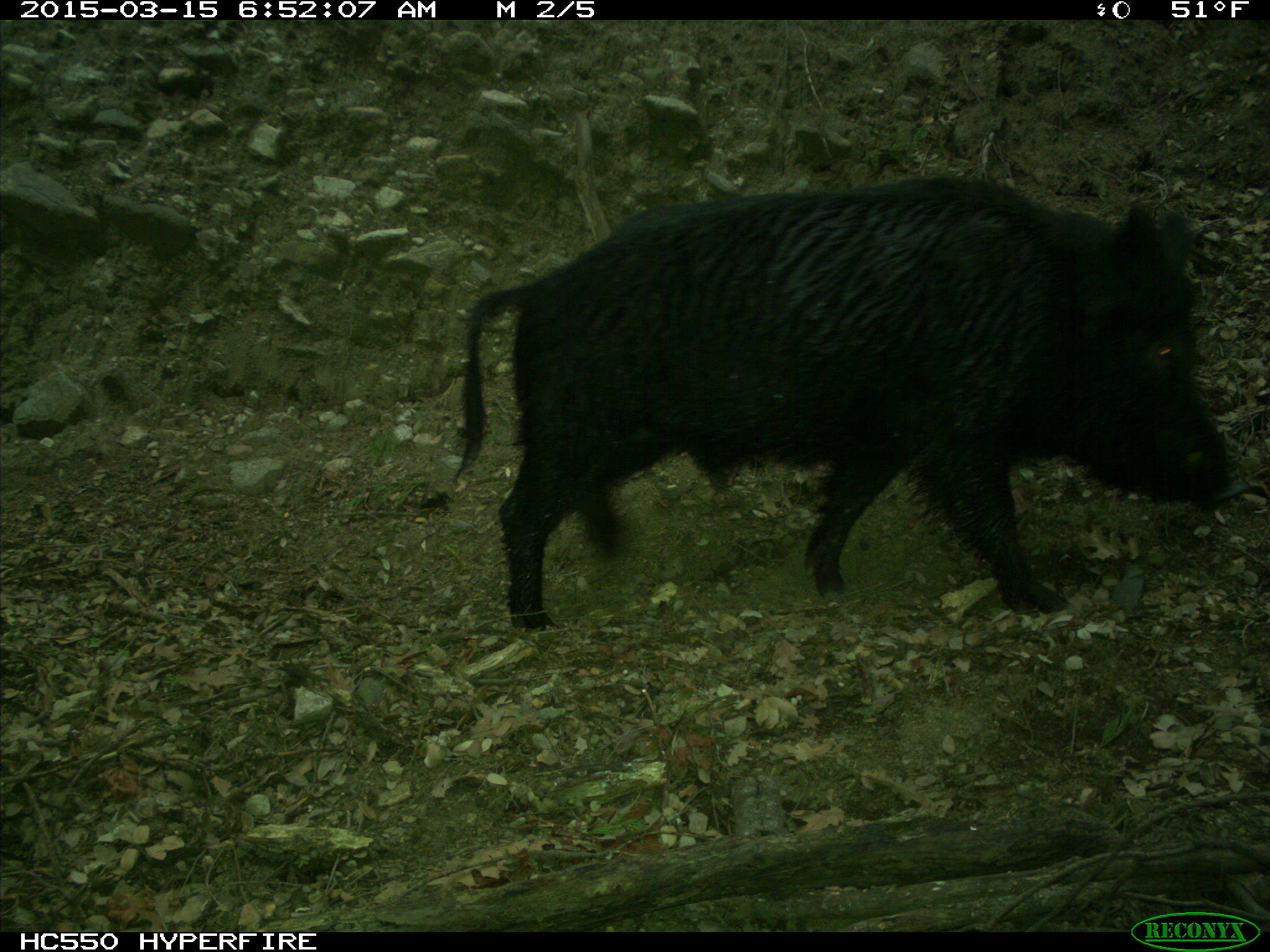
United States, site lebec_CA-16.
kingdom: Animalia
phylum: Chordata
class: Mammalia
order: Artiodactyla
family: Suidae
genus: Sus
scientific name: Sus scrofa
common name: wild boar